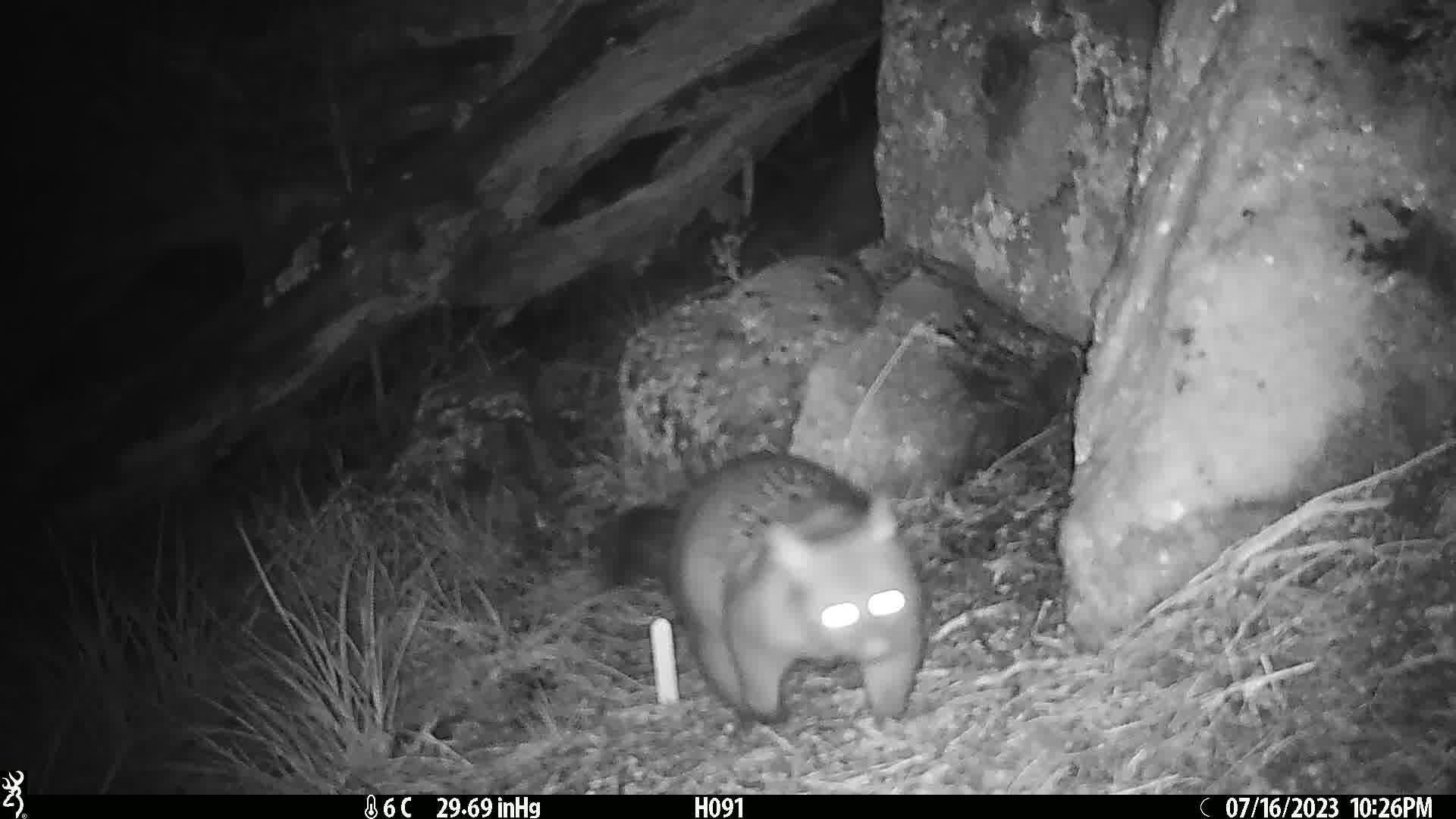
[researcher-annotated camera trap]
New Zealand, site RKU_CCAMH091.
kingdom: Animalia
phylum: Chordata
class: Mammalia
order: Diprotodontia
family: Phalangeridae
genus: Trichosurus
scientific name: Trichosurus vulpecula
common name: common brushtail possum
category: possum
Possum (common brushtail possum) (Trichosurus vulpecula).